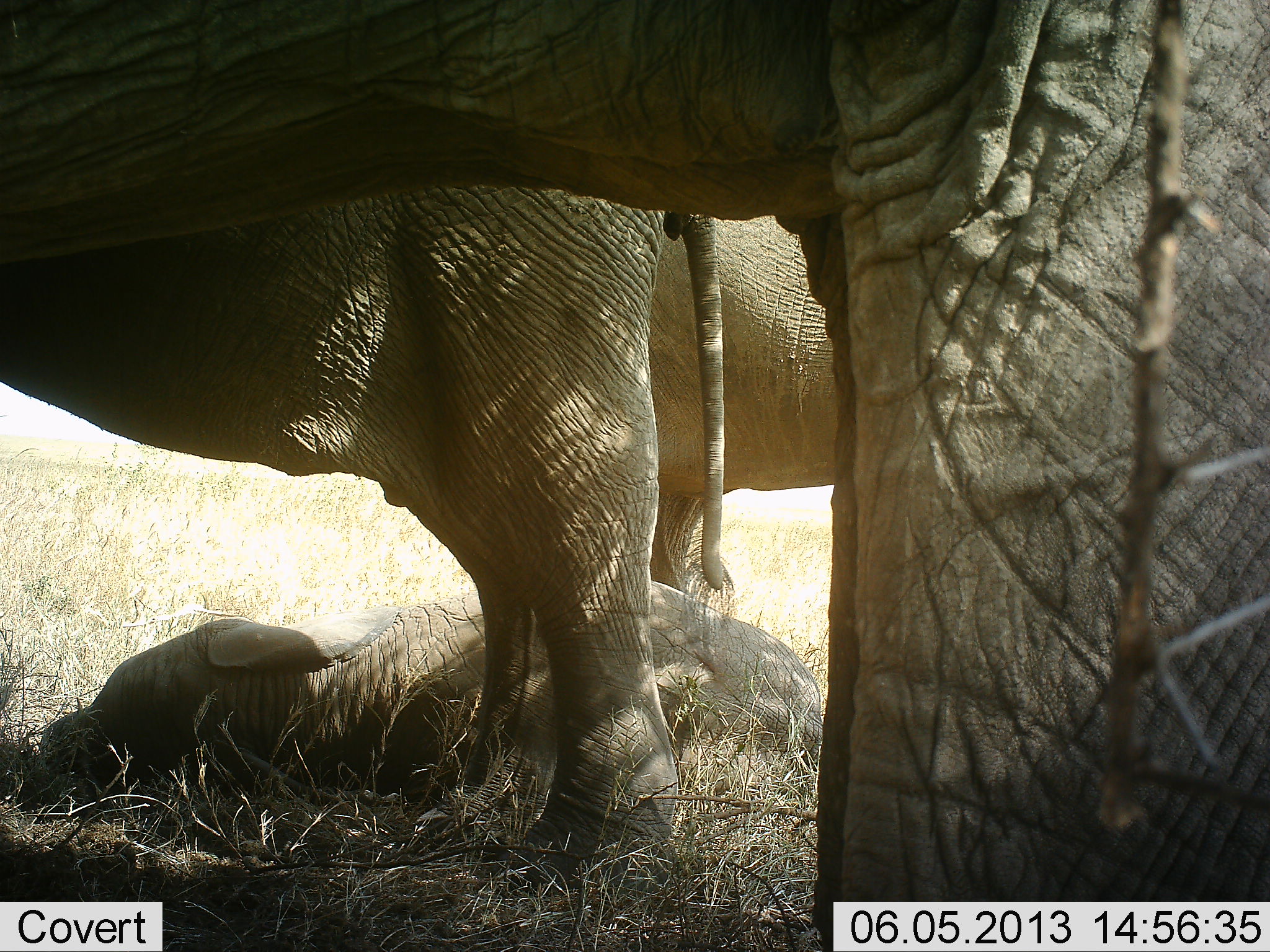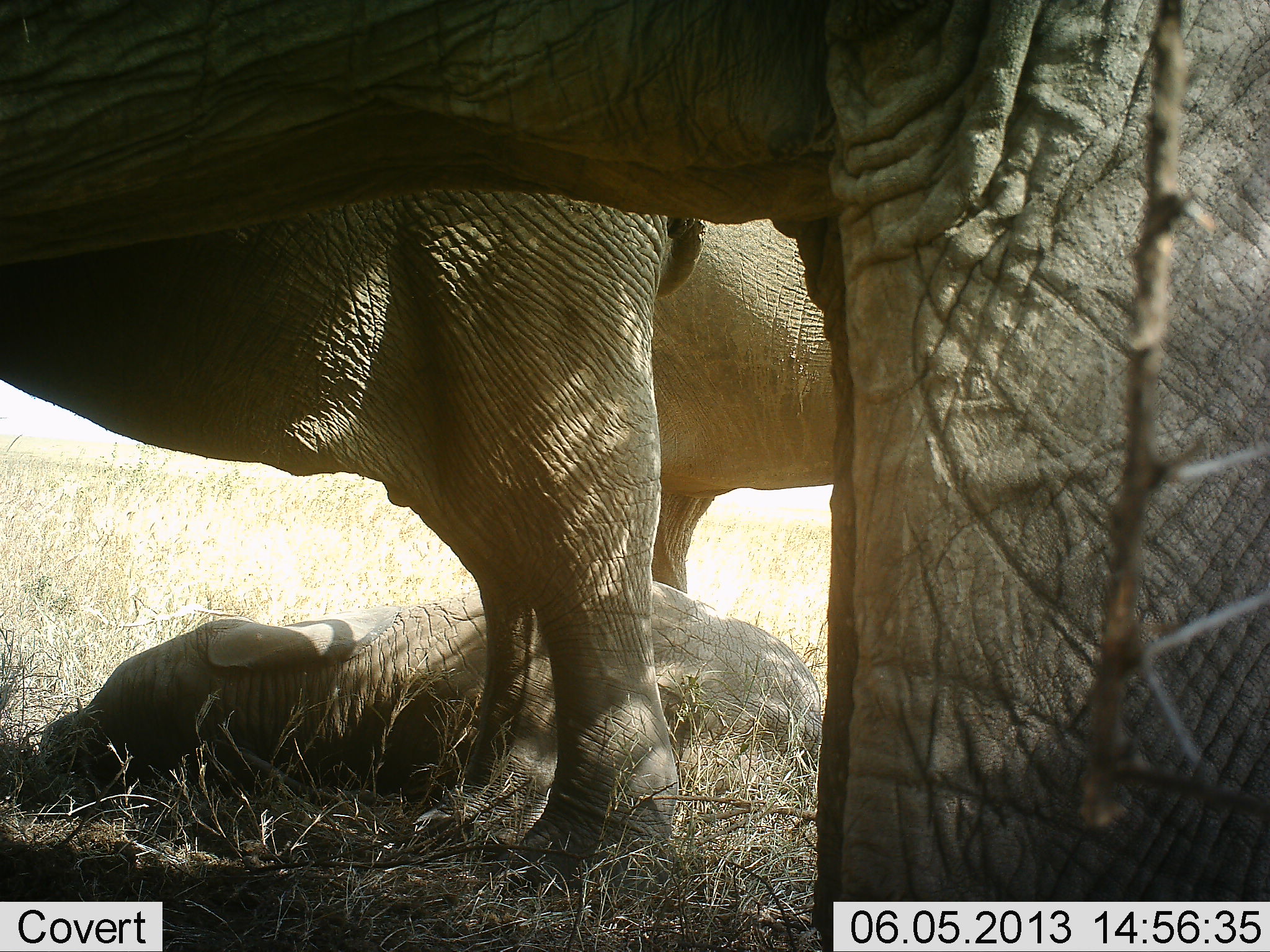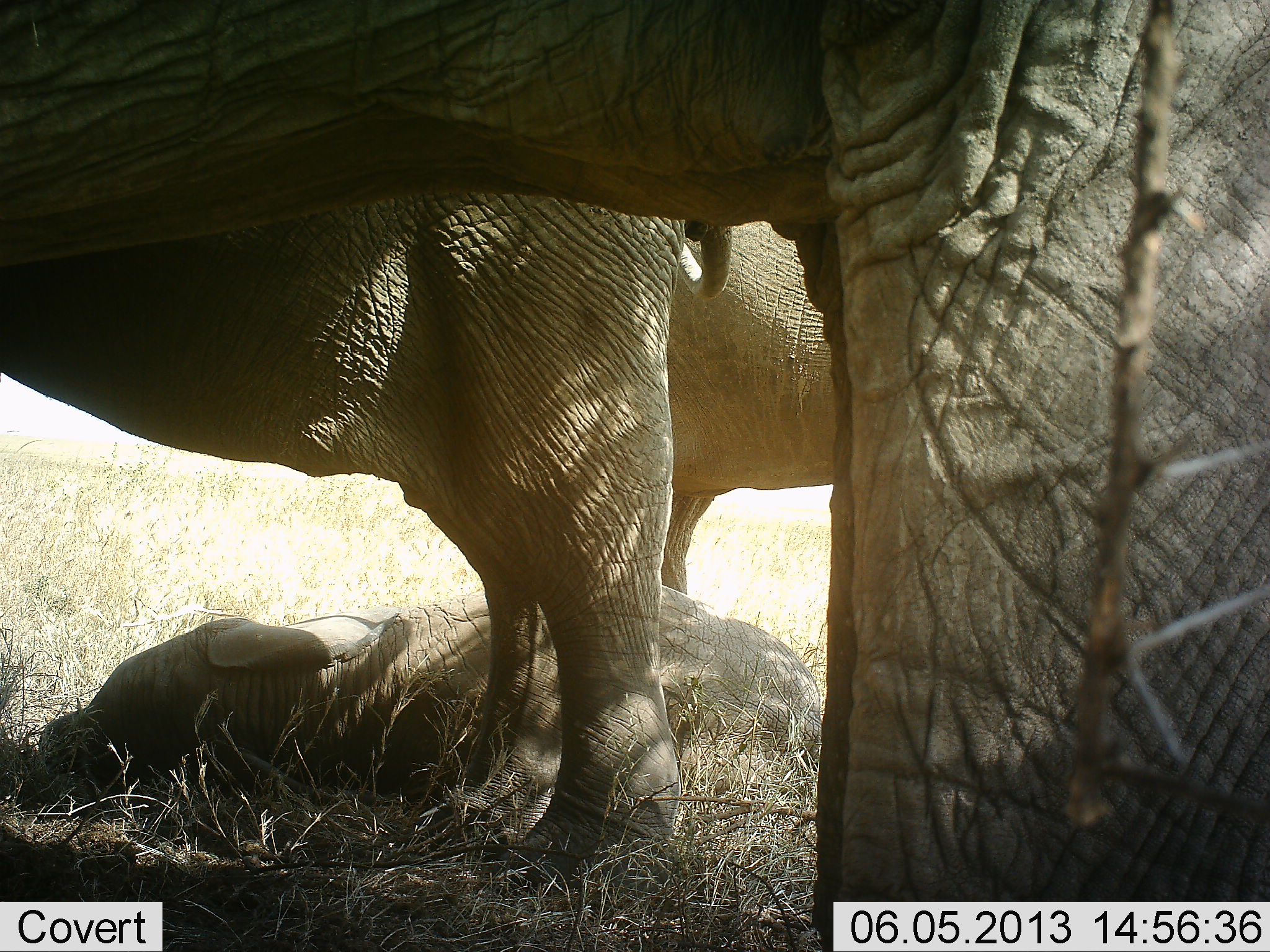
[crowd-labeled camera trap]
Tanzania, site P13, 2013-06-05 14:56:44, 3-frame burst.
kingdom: Animalia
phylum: Chordata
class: Mammalia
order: Proboscidea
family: Elephantidae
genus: Loxodonta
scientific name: Loxodonta africana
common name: african bush elephant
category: elephant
Elephant (african bush elephant) (Loxodonta africana), count 4. Behavior (volunteer vote fractions): standing 89%, resting 89%, moving 0%, interacting 6%. Young present (vote fraction): 77%. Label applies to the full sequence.